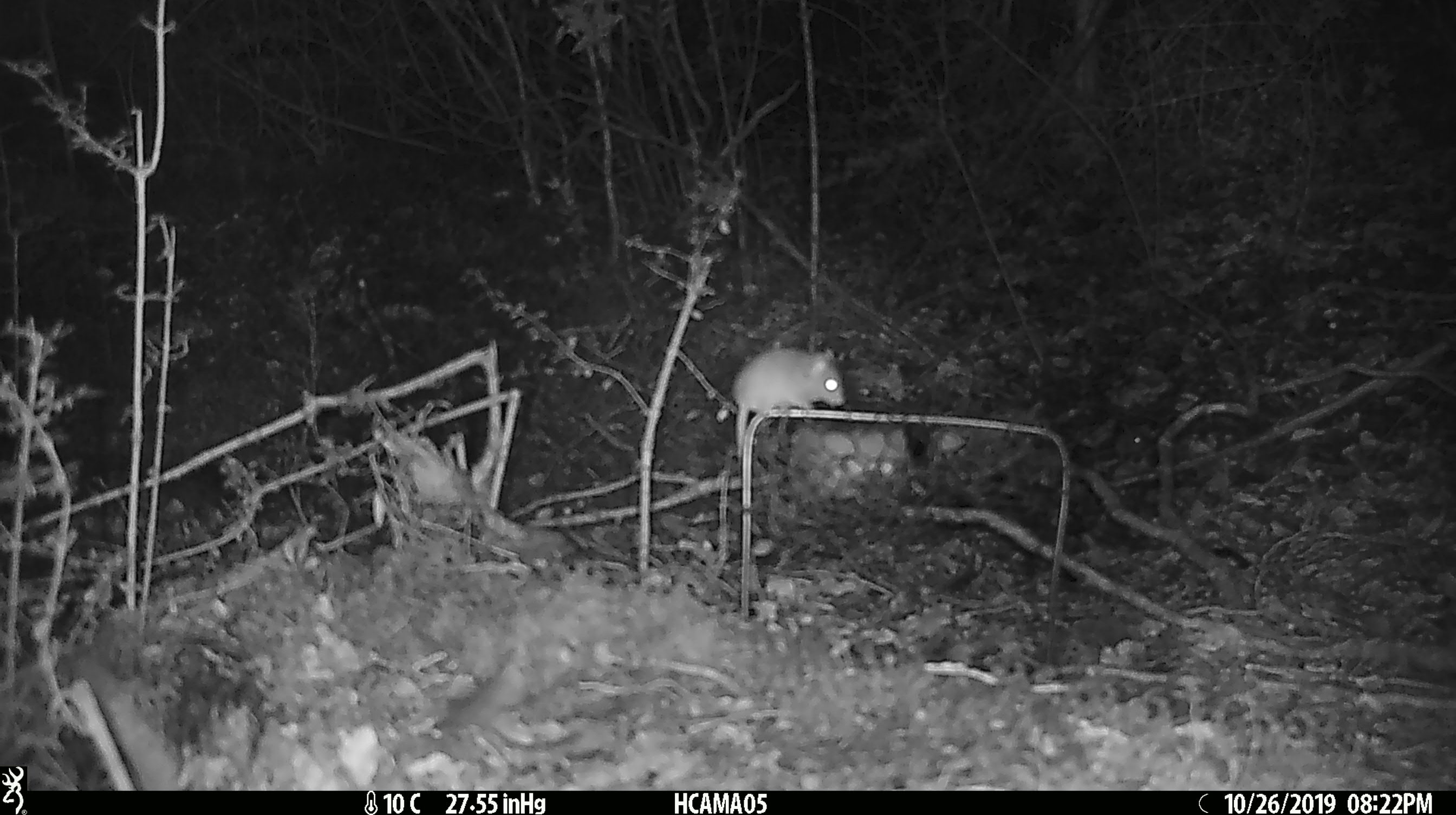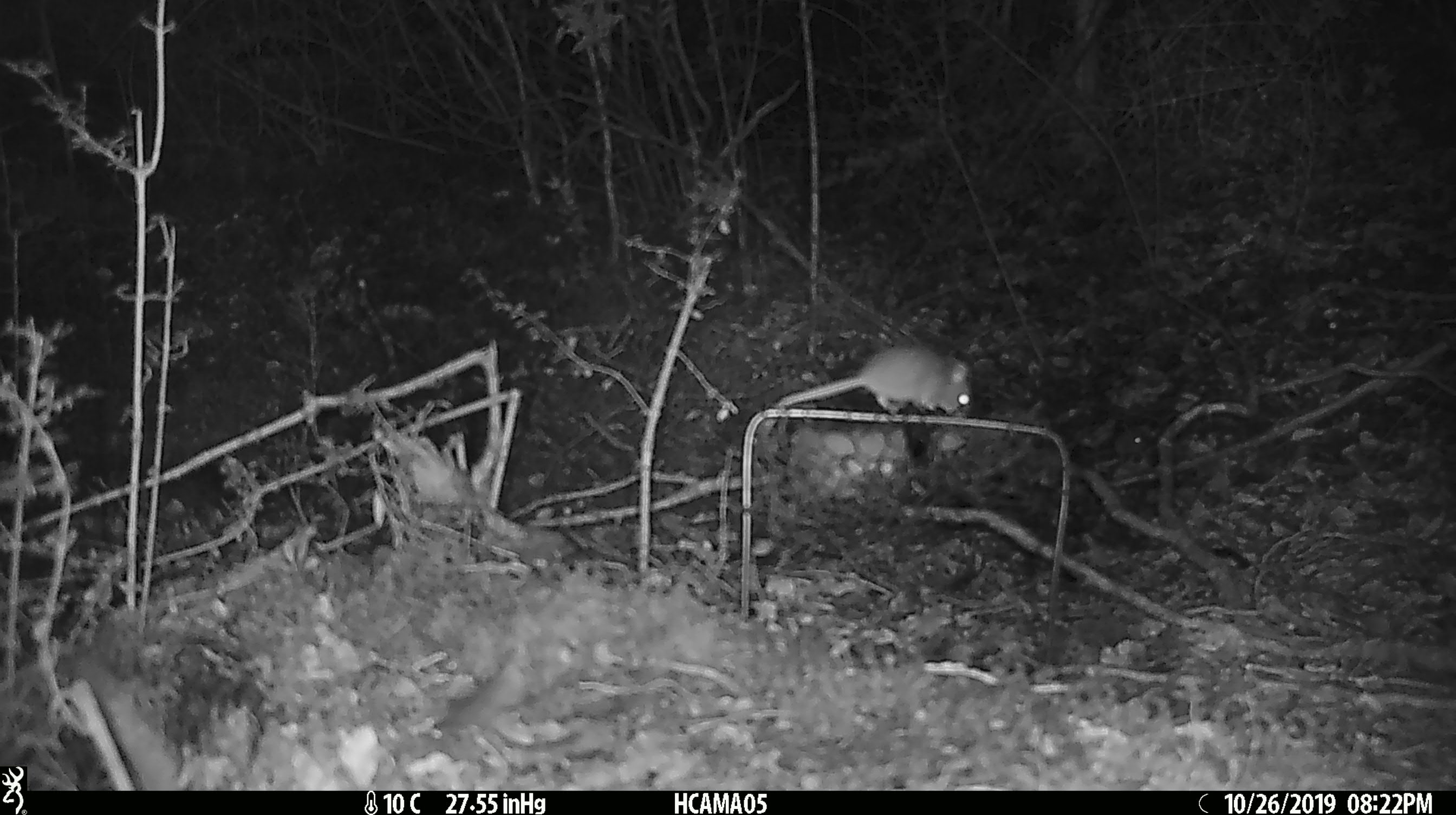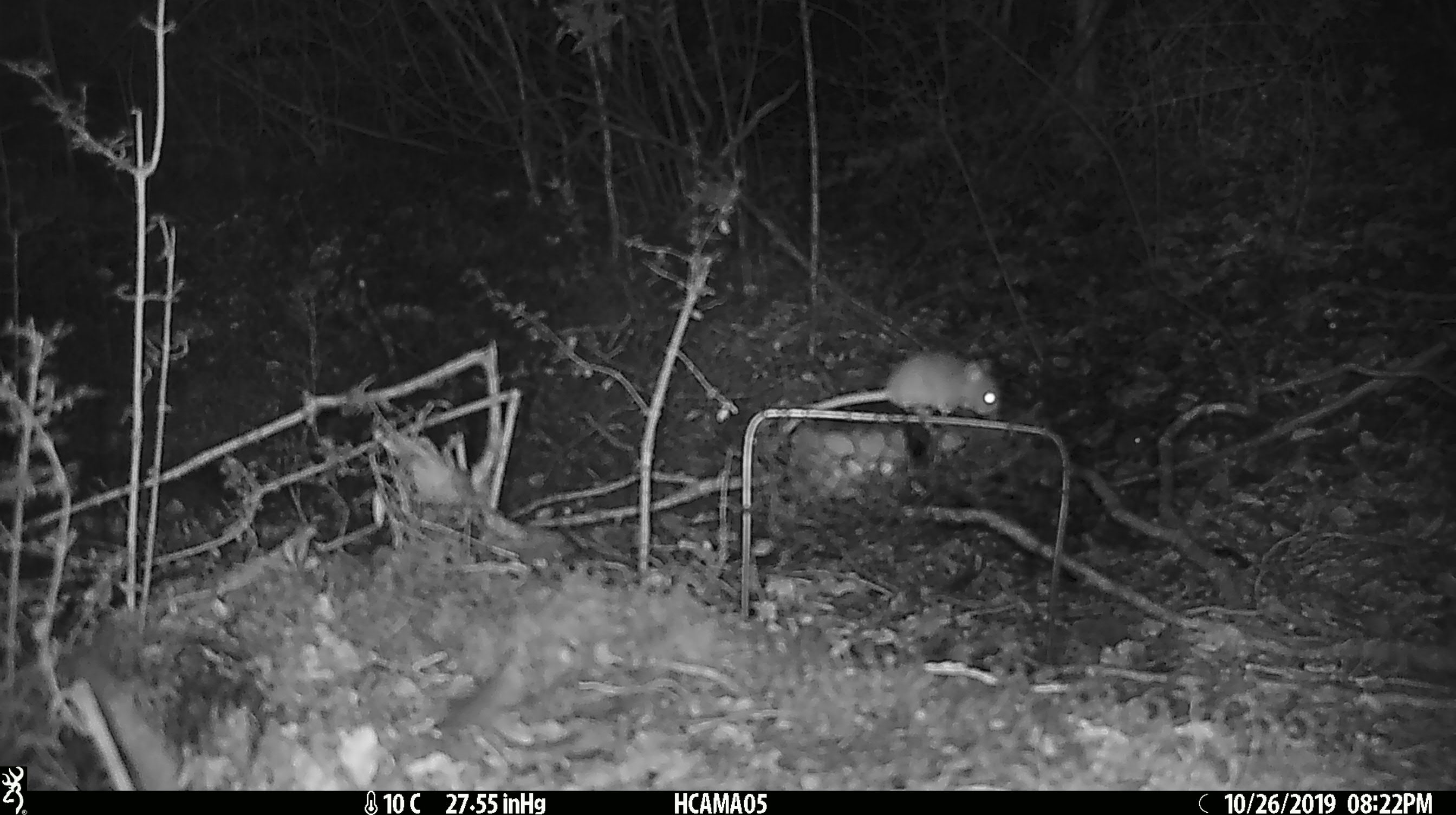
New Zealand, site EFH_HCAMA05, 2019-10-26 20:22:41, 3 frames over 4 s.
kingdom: Animalia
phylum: Chordata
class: Mammalia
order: Rodentia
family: Muridae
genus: Mus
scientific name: Mus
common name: mouse